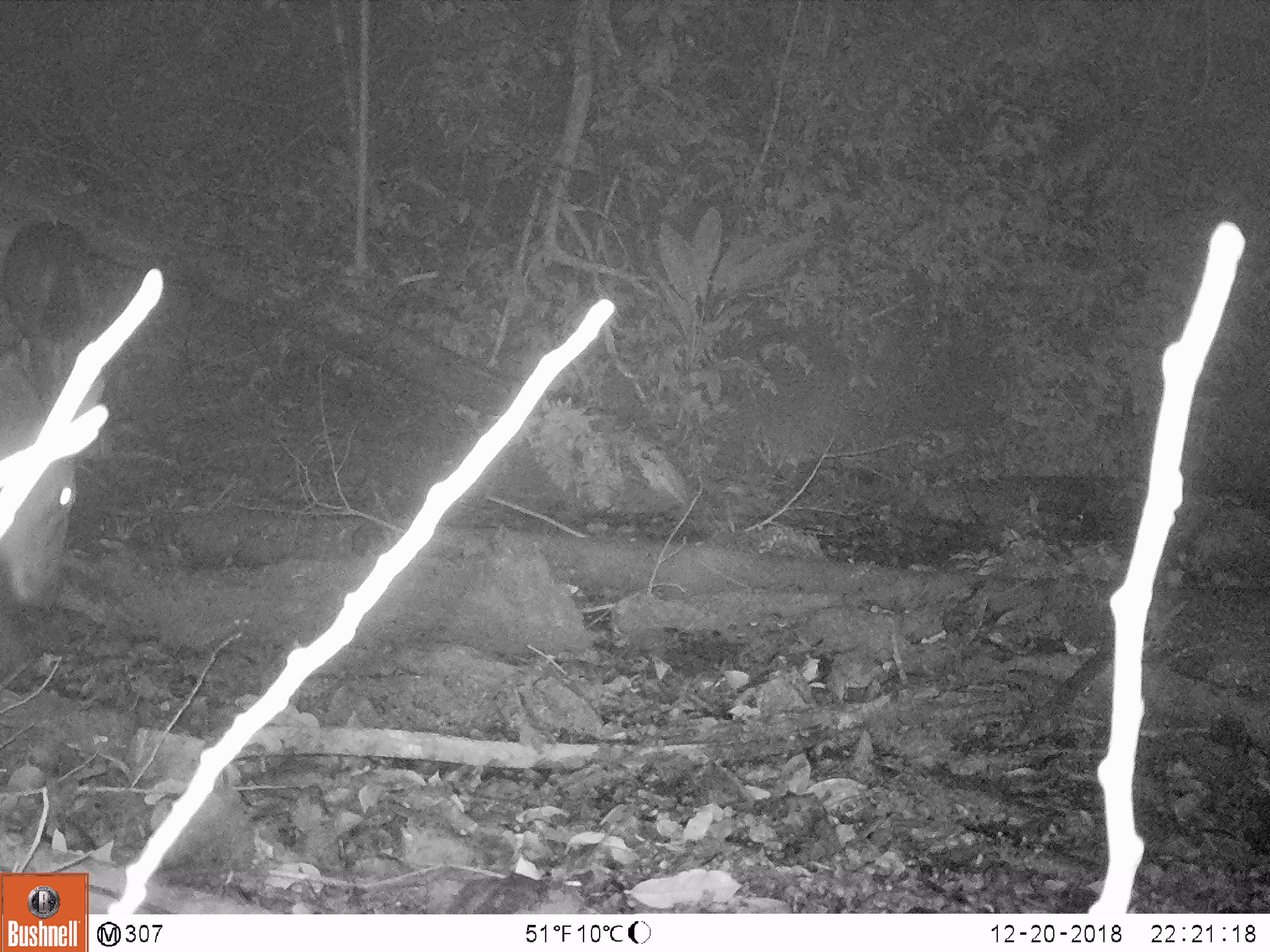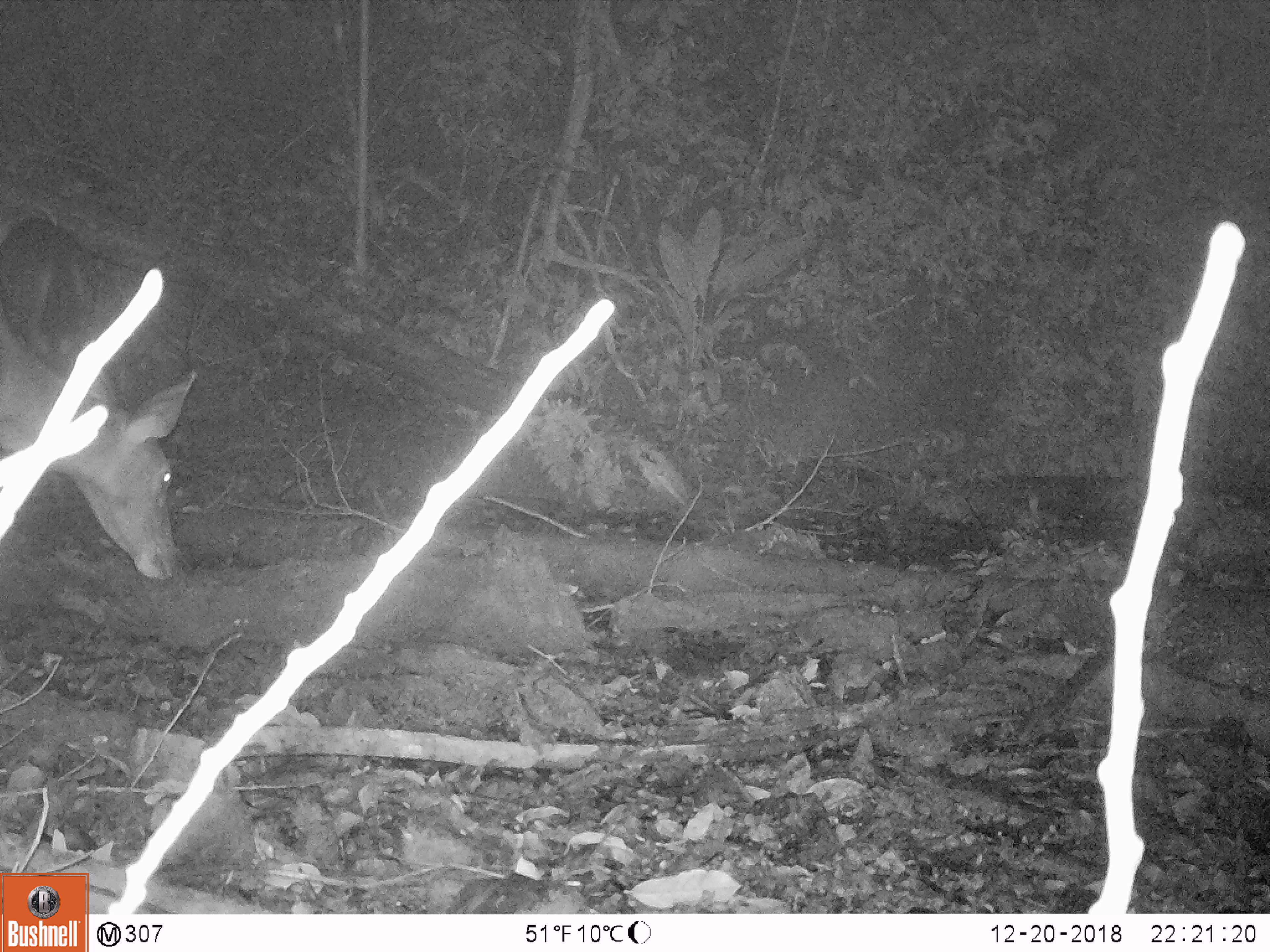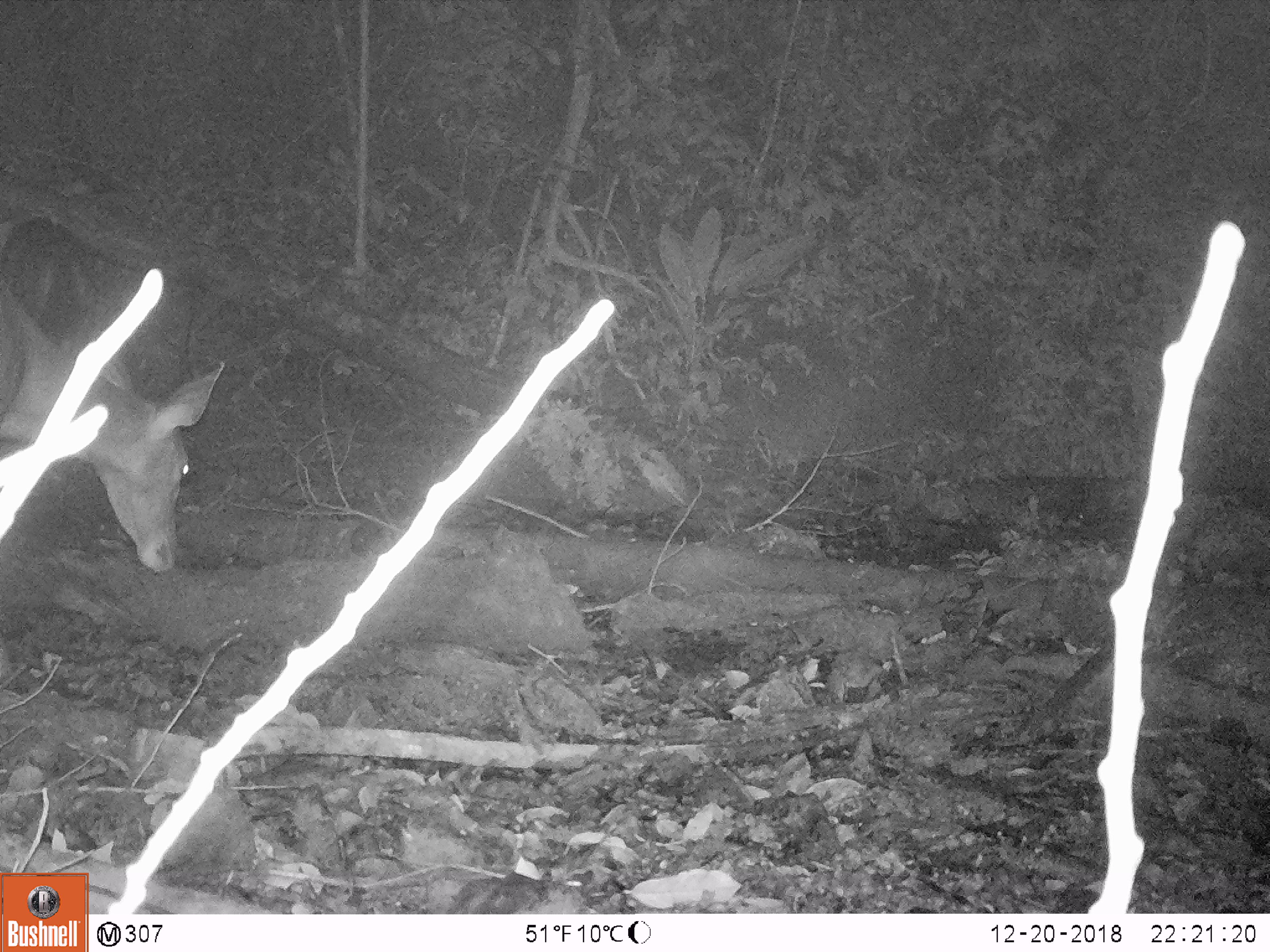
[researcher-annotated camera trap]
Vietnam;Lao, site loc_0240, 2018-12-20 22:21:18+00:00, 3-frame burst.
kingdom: Animalia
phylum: Chordata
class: Mammalia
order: Artiodactyla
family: Cervidae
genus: Rusa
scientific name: Rusa unicolor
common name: sambar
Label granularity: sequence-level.